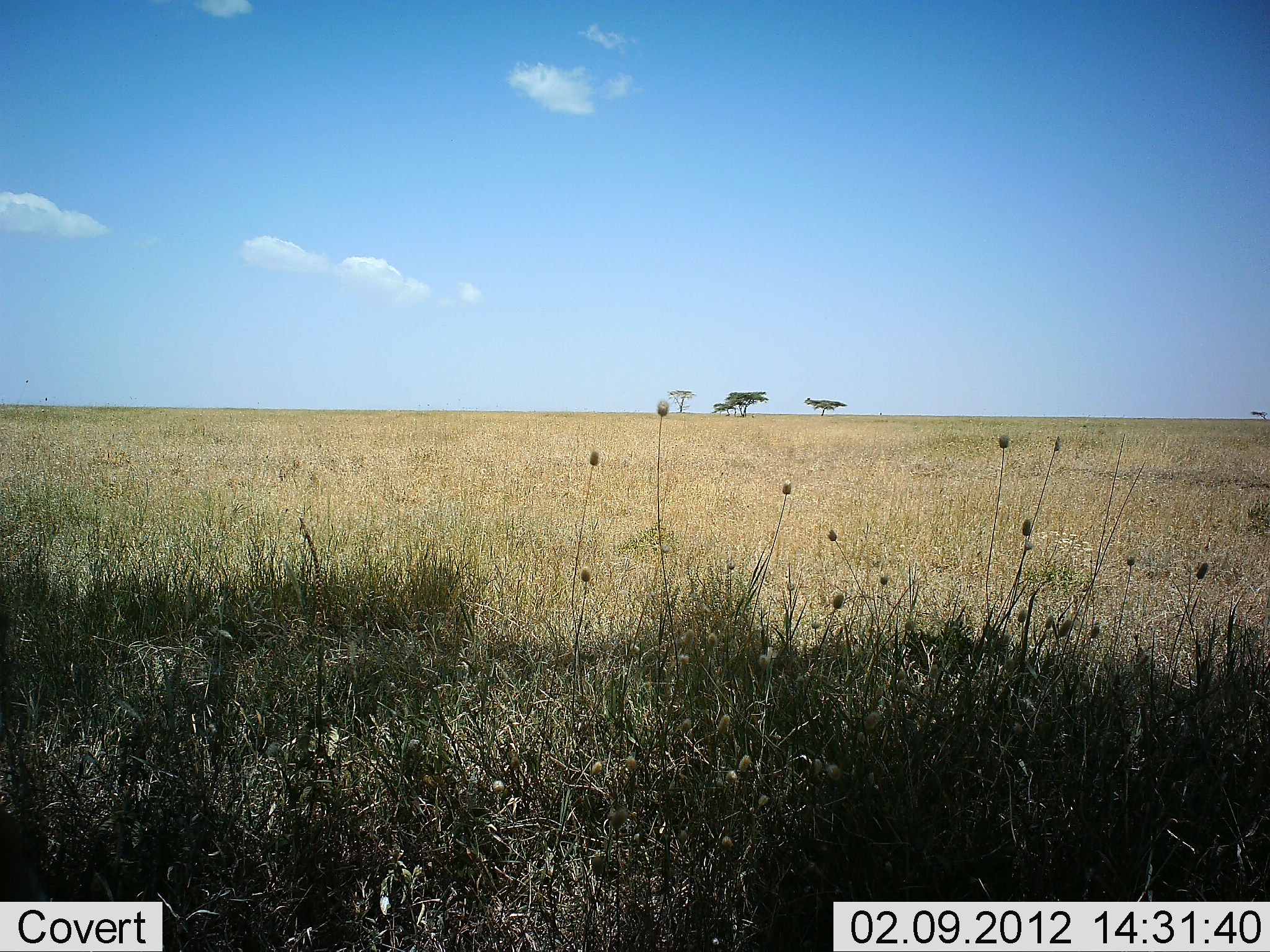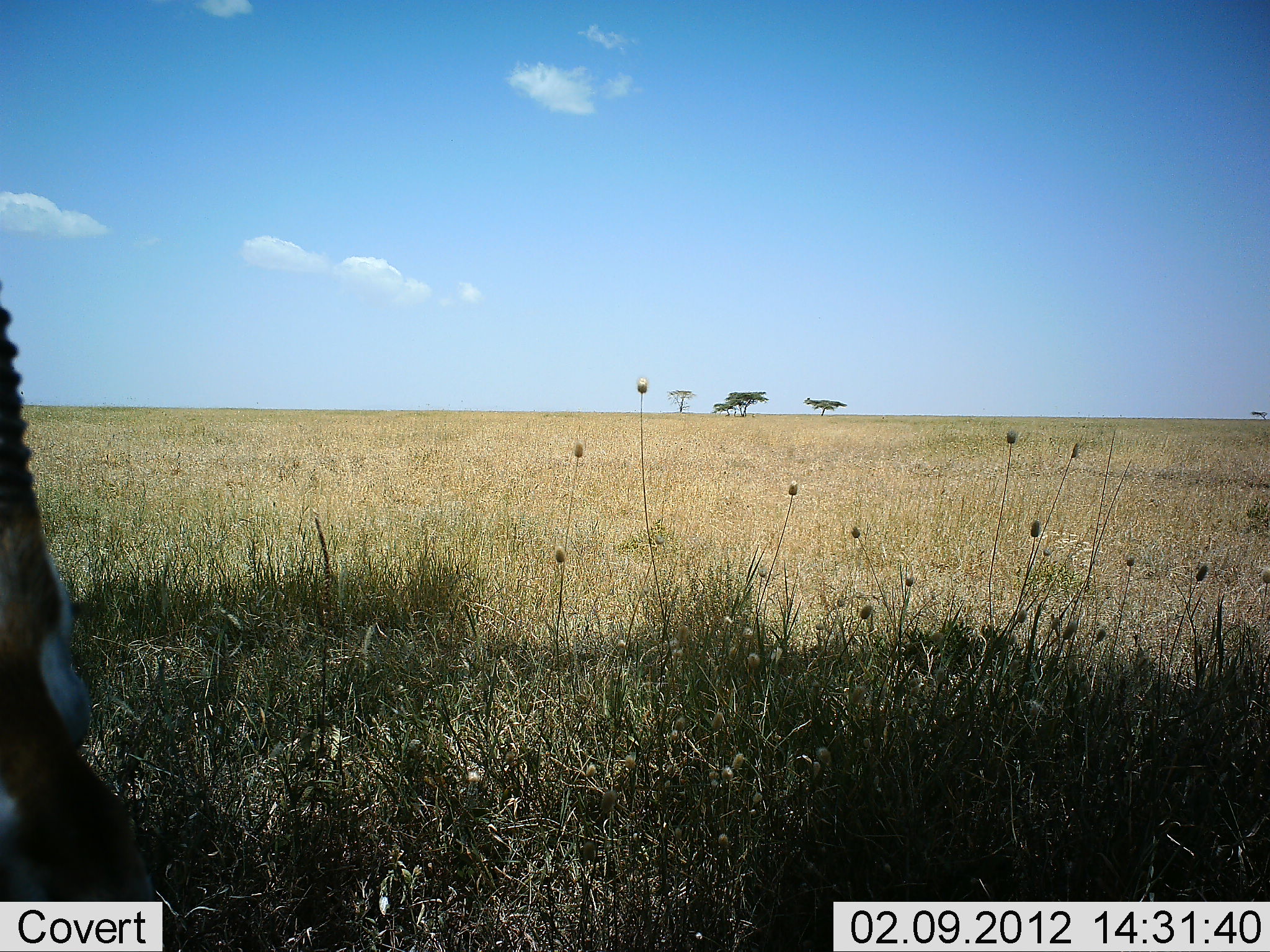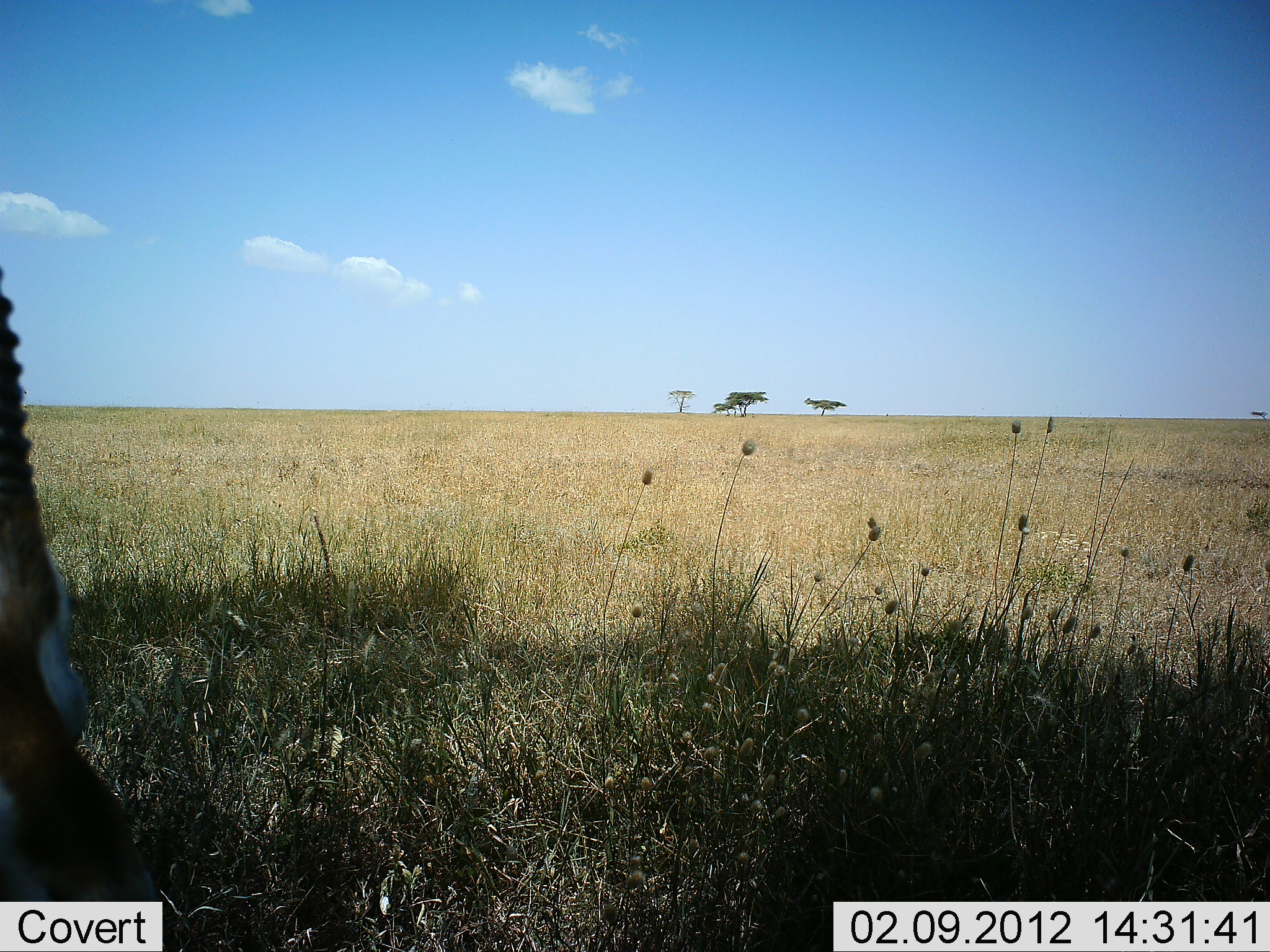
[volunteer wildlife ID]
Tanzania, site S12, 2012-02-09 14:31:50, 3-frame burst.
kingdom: Animalia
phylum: Chordata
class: Mammalia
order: Artiodactyla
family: Bovidae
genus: Eudorcas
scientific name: Eudorcas thomsonii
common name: thomson's gazelle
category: gazellethomsons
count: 1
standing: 71%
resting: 18%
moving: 0%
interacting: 0%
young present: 0%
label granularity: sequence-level